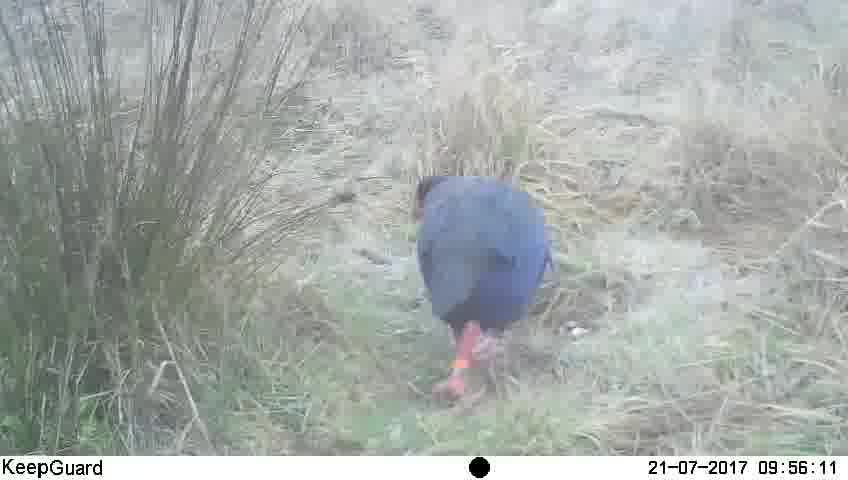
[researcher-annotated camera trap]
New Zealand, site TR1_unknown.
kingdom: Animalia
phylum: Chordata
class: Aves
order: Gruiformes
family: Rallidae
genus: Porphyrio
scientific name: Porphyrio mantelli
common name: takahe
Takahe (Porphyrio mantelli).